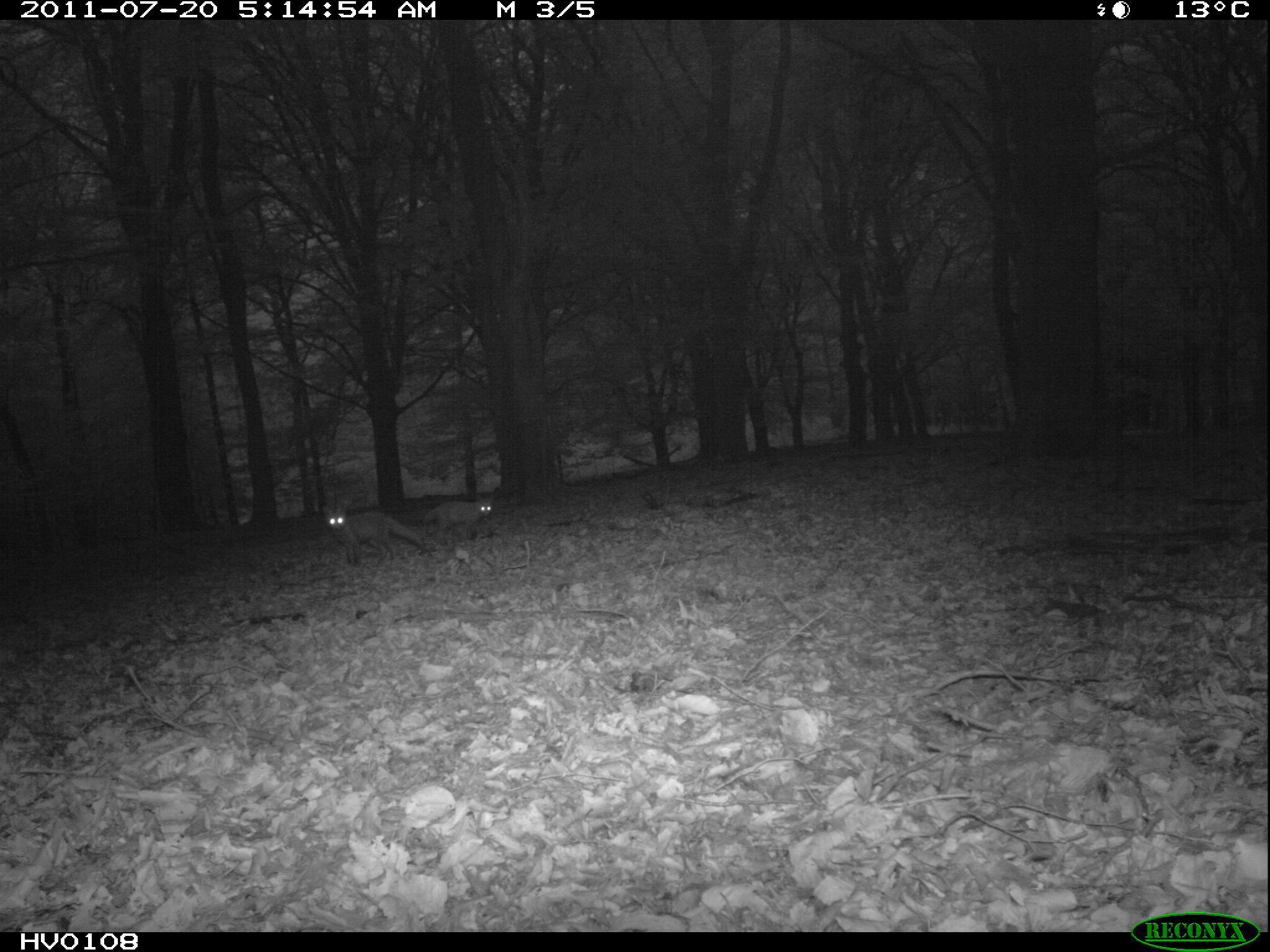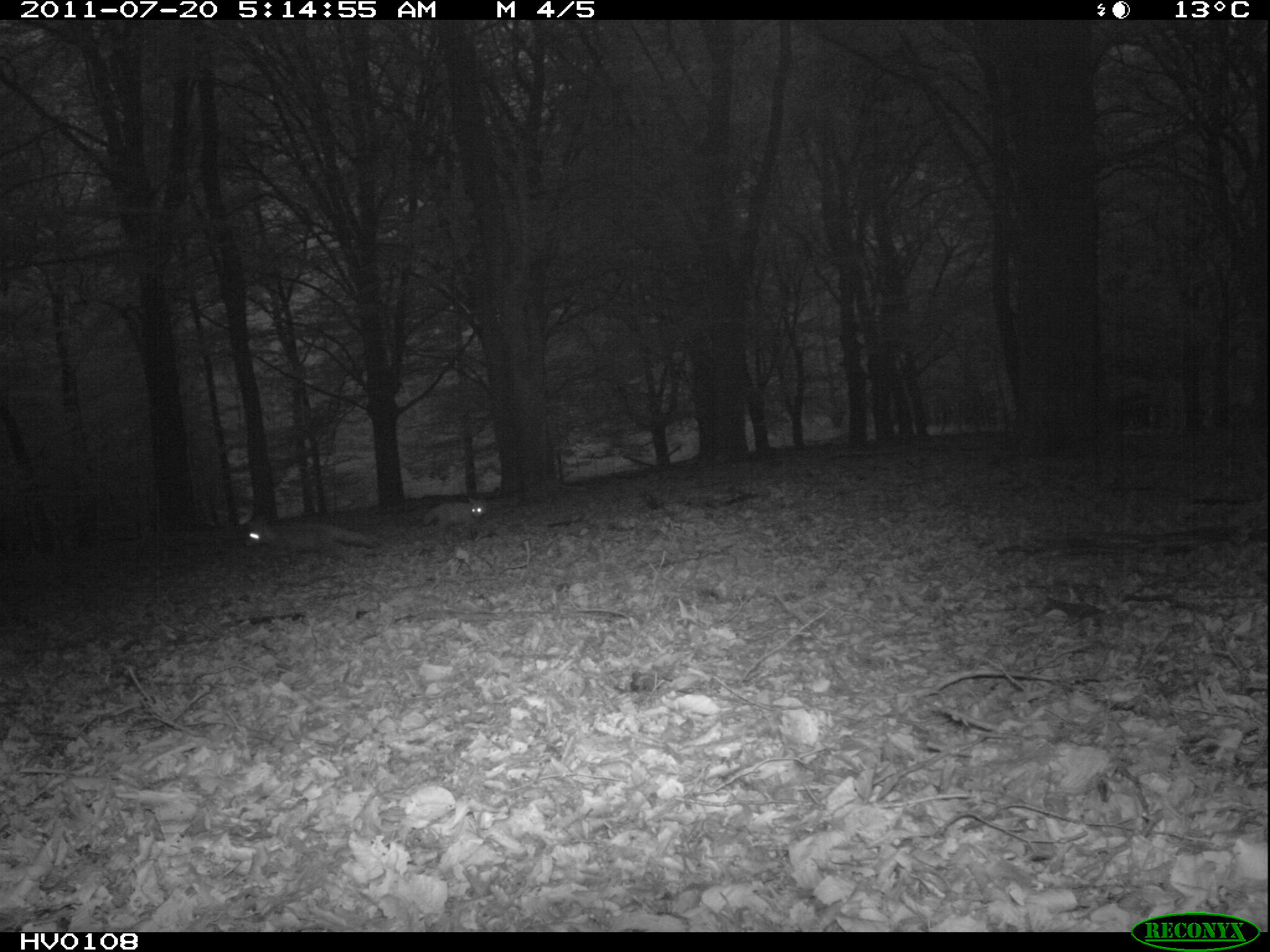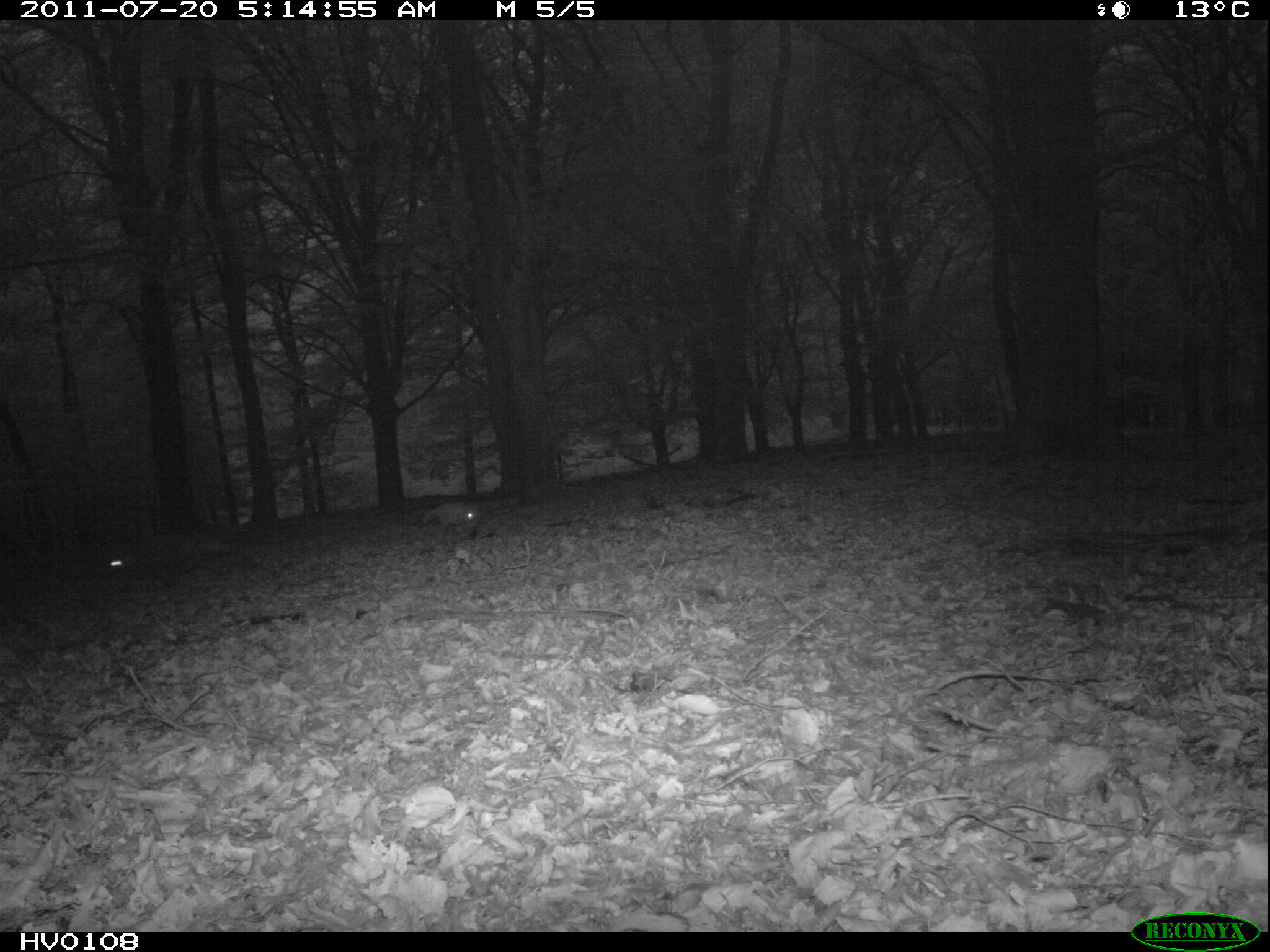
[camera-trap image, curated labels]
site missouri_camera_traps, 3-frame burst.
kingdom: Animalia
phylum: Chordata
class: Mammalia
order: Carnivora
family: Canidae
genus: Vulpes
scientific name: Vulpes vulpes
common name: red fox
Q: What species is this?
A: Red fox (Vulpes vulpes).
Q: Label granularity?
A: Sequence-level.